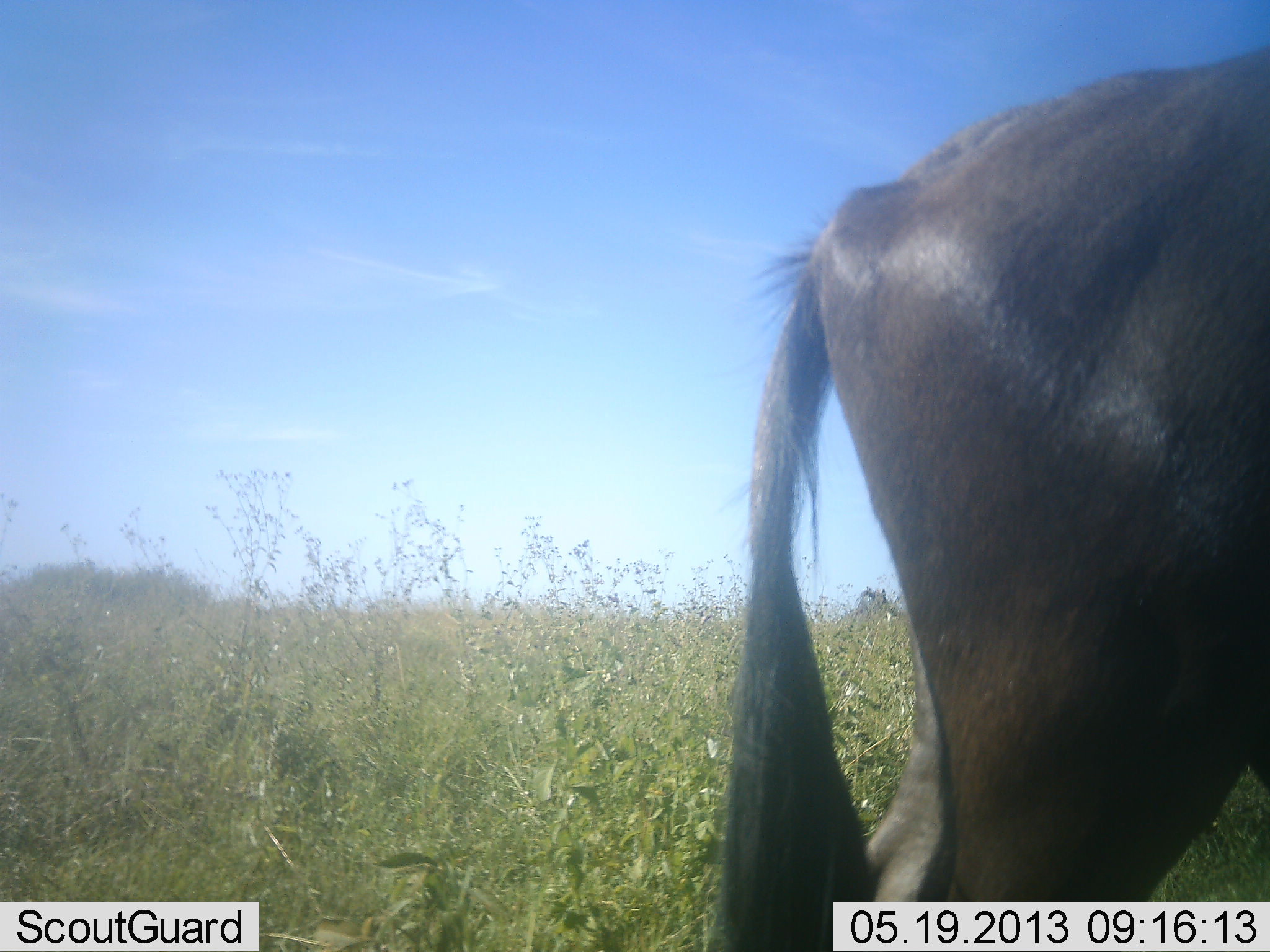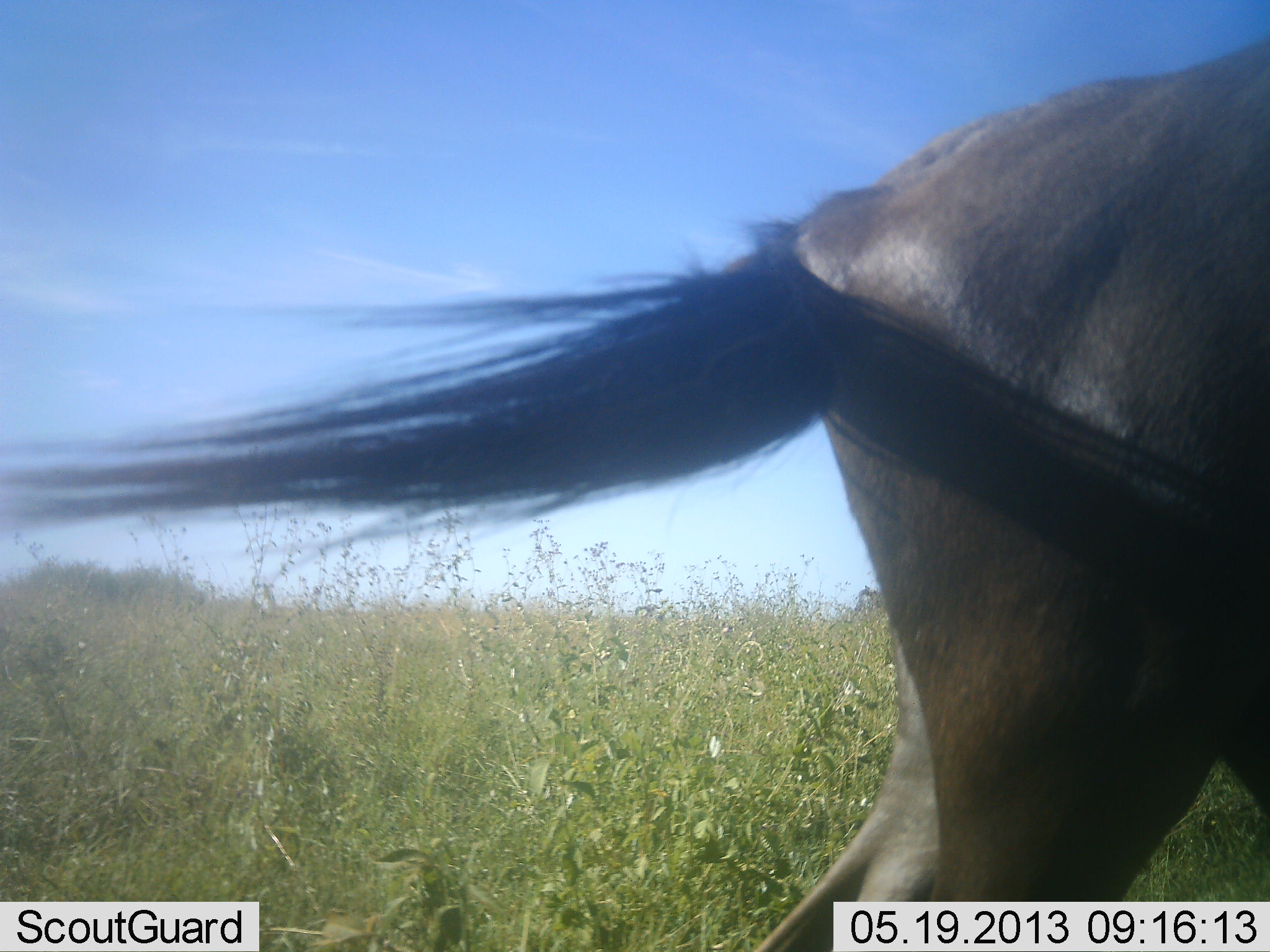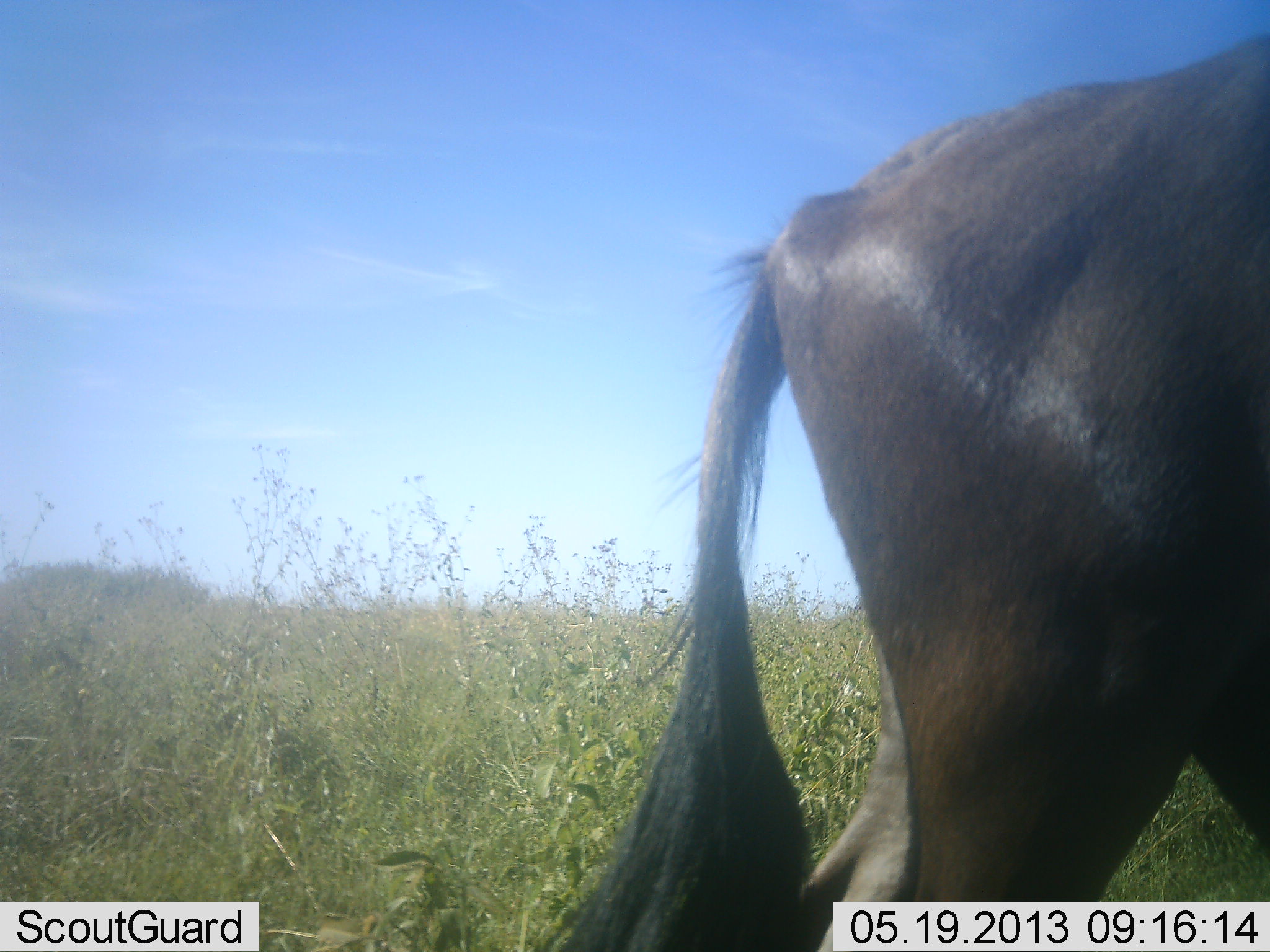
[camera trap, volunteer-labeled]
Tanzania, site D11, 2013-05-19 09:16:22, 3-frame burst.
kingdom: Animalia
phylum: Chordata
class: Mammalia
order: Artiodactyla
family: Bovidae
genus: Connochaetes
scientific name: Connochaetes taurinus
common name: blue wildebeest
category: wildebeest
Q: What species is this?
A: Wildebeest (blue wildebeest) (Connochaetes taurinus).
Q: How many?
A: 1.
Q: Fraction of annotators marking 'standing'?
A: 90%.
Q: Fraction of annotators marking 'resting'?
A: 0%.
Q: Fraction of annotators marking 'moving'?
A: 10%.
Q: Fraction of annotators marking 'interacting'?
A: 0%.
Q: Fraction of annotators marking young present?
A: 0%.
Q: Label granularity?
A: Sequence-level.